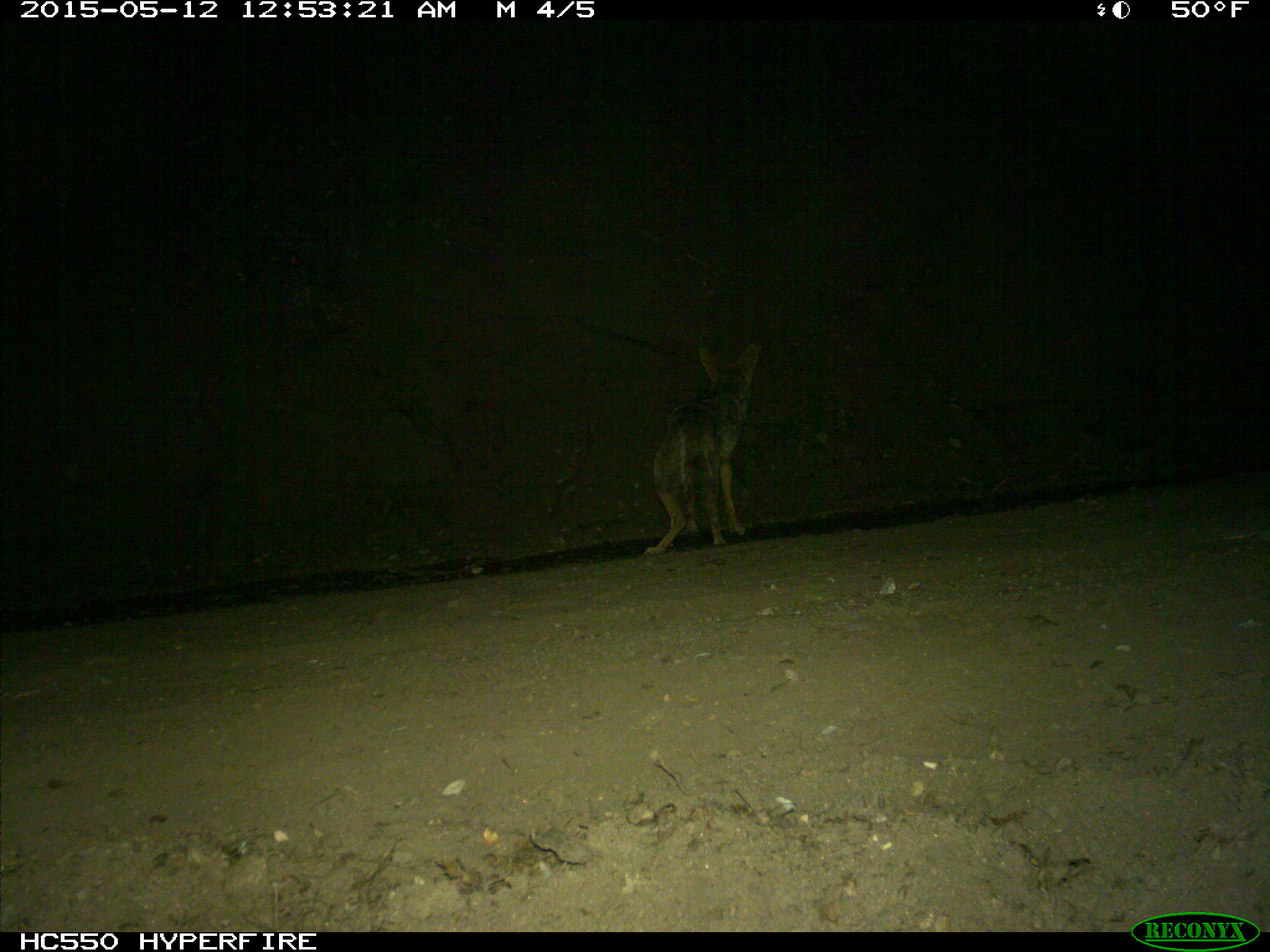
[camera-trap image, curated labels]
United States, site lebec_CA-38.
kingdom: Animalia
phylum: Chordata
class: Mammalia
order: Carnivora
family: Canidae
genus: Canis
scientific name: Canis latrans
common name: coyote